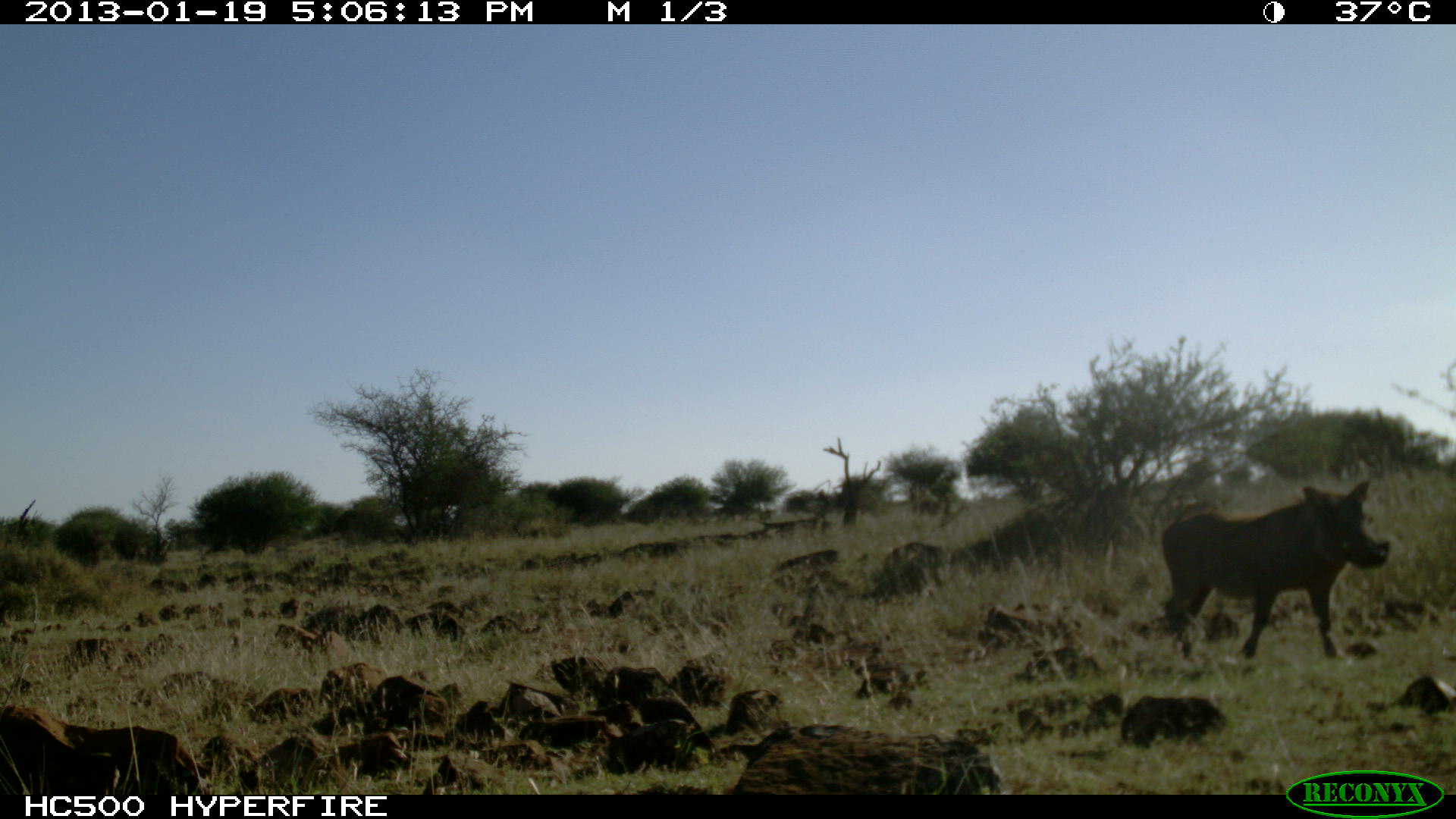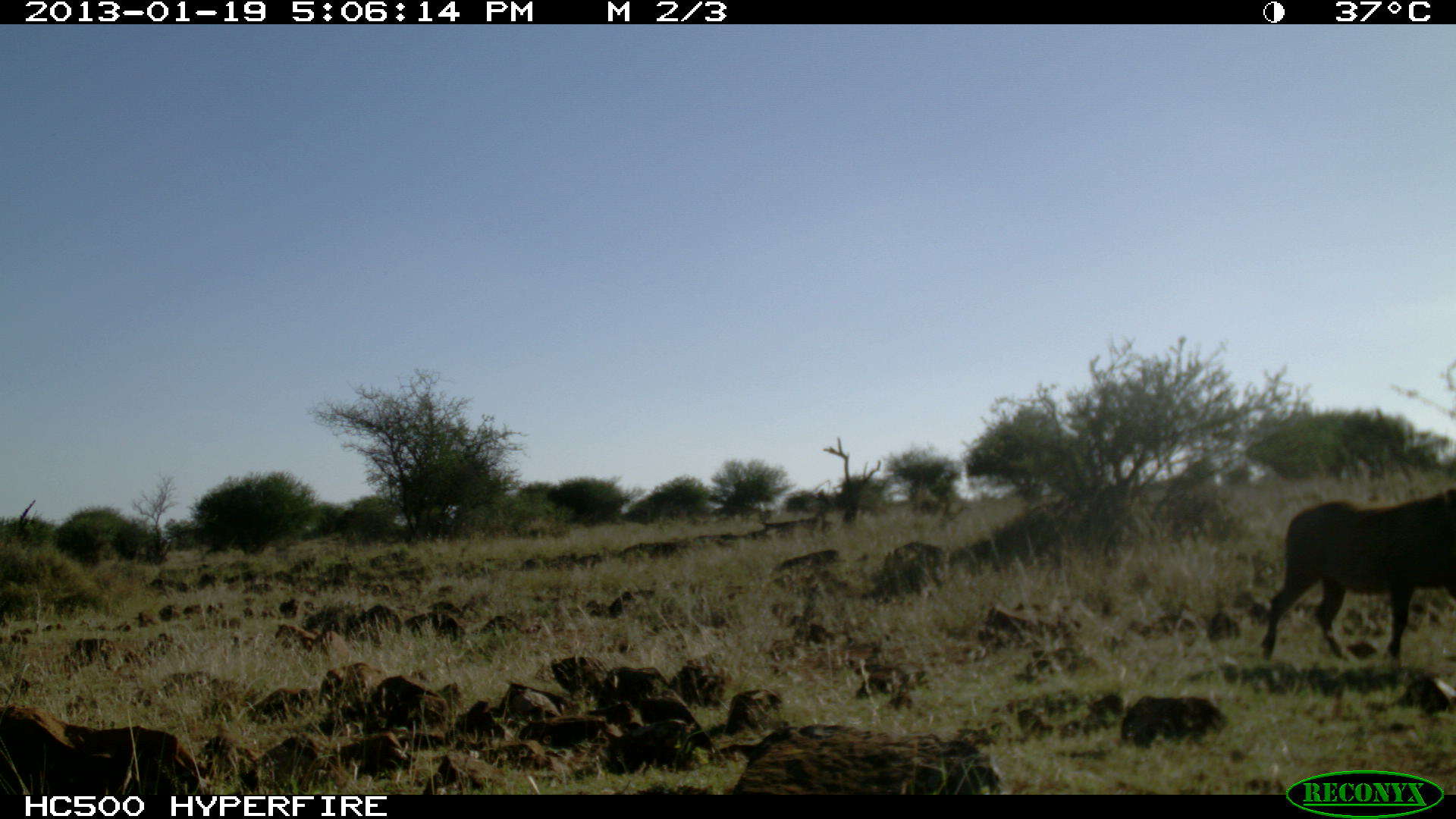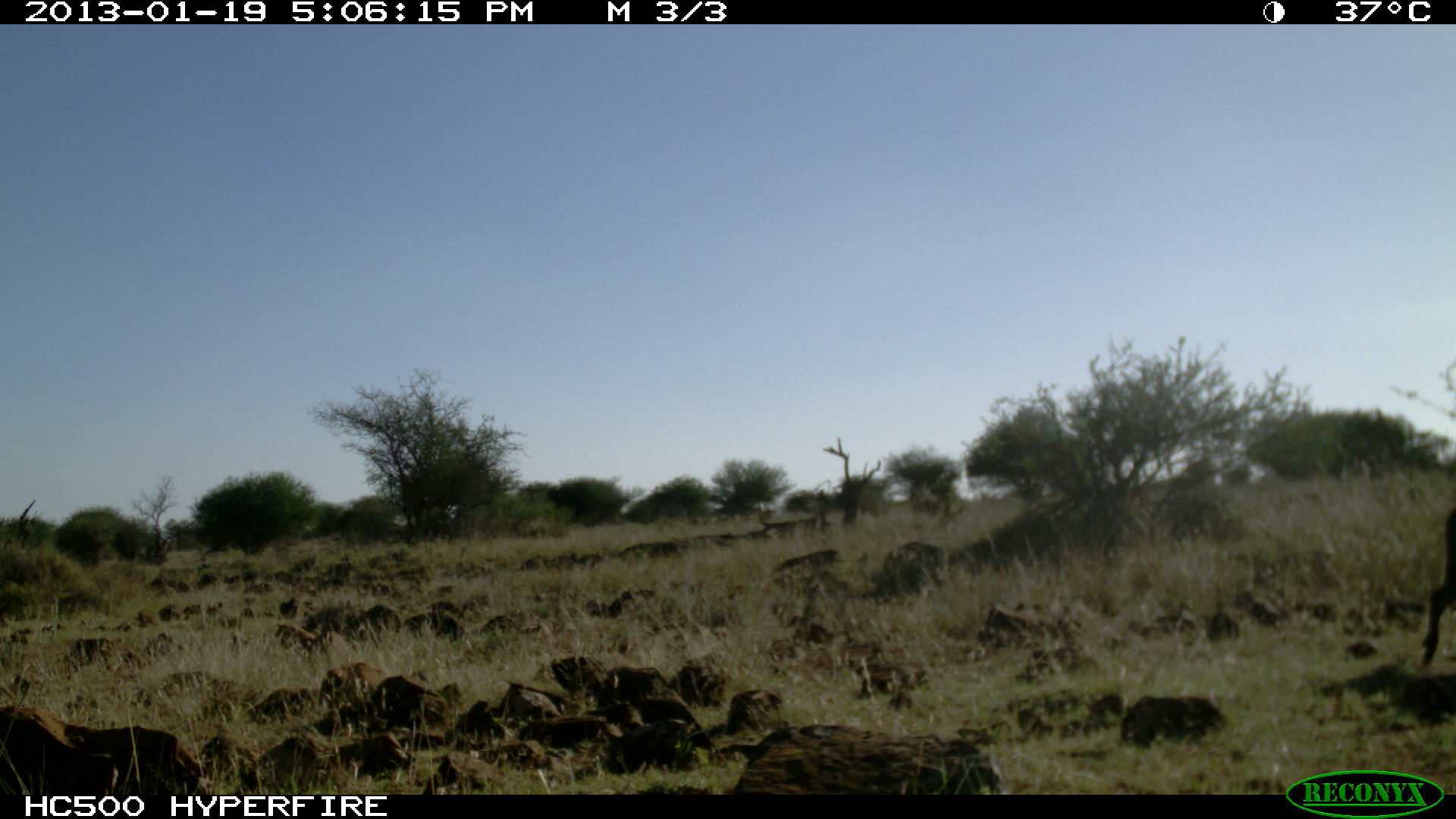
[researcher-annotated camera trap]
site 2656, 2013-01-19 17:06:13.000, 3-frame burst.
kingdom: Animalia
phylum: Chordata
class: Mammalia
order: Artiodactyla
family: Suidae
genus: Phacochoerus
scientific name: Phacochoerus africanus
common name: common warthog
Phacochoerus africanus (common warthog), count 1.